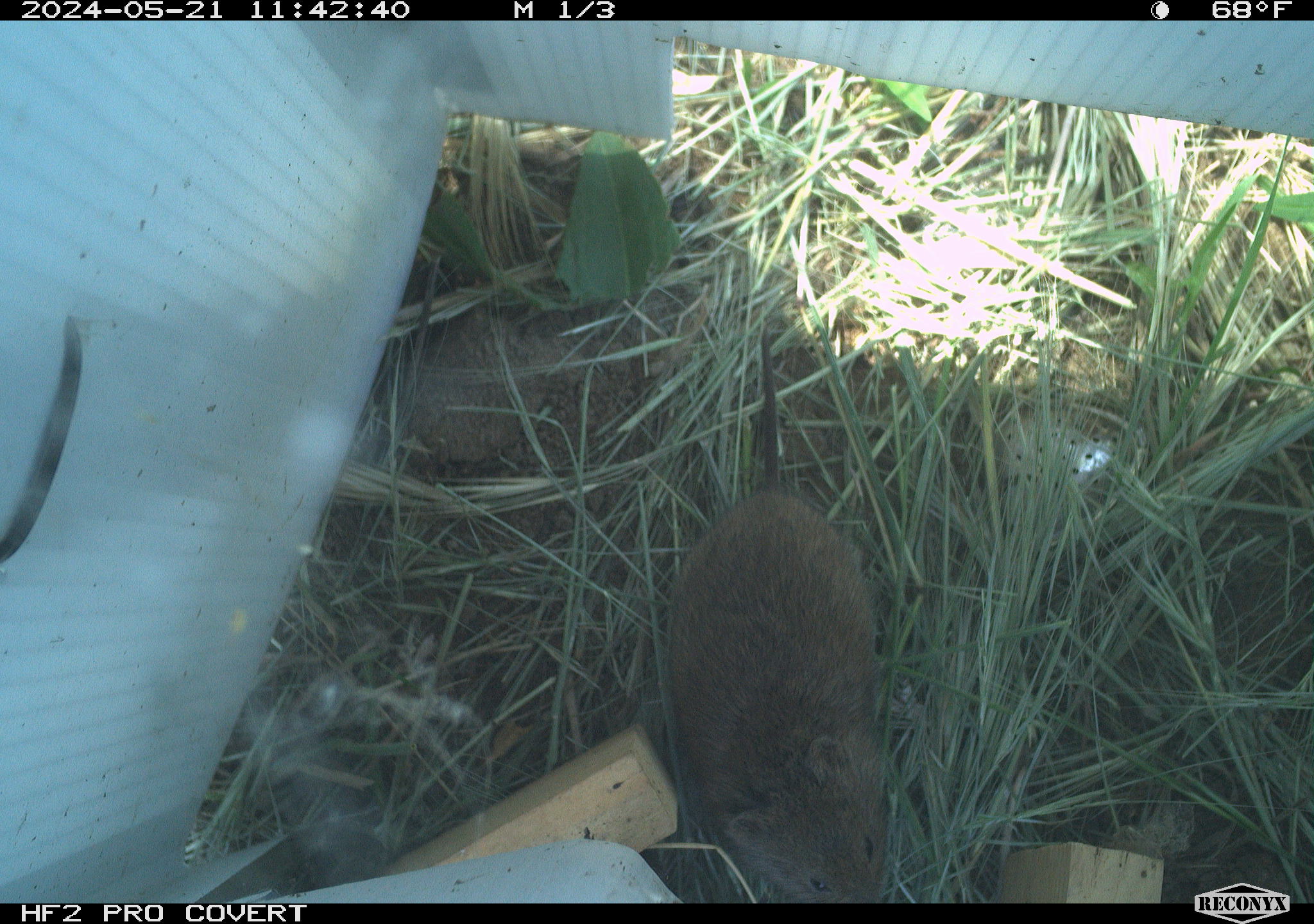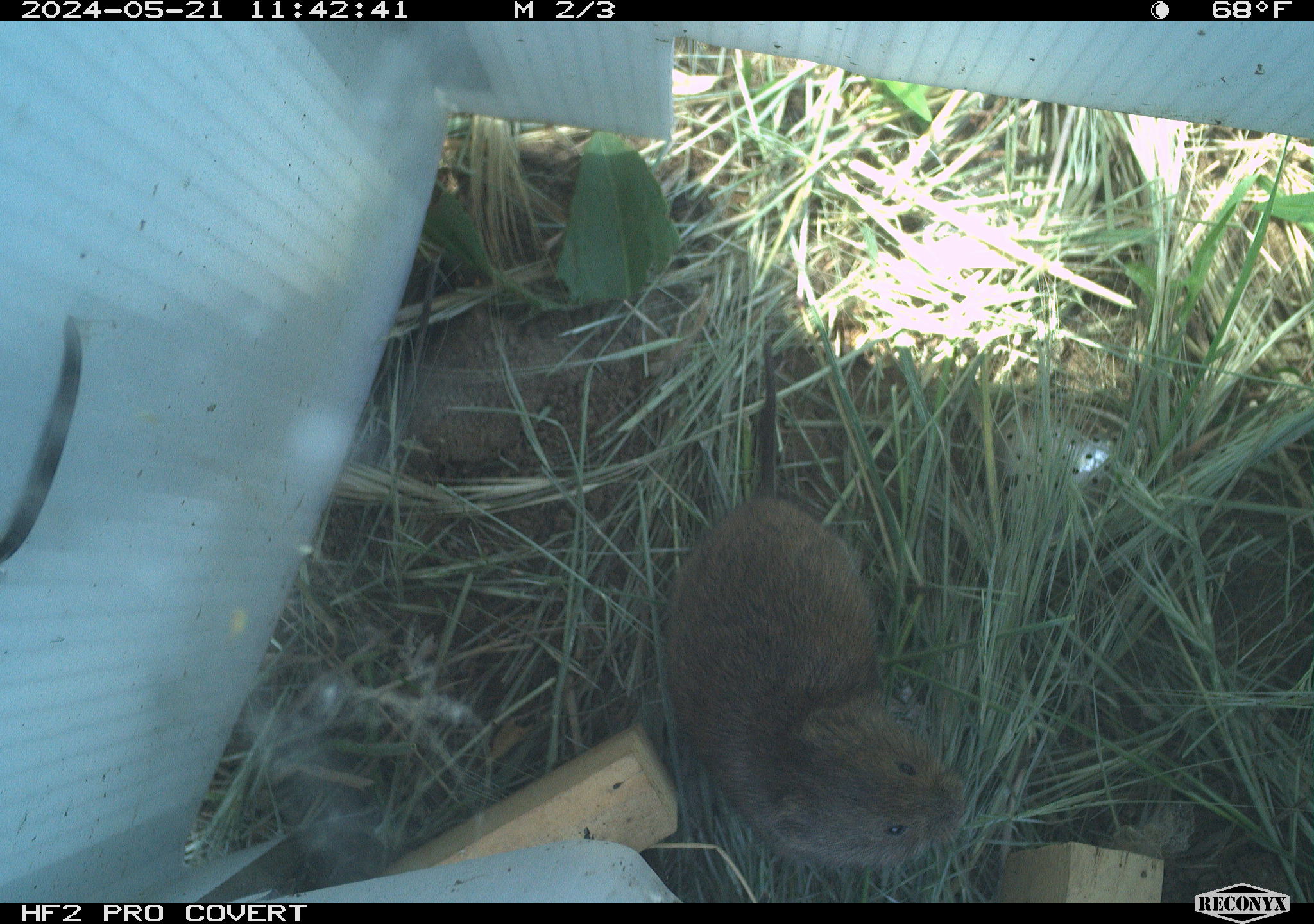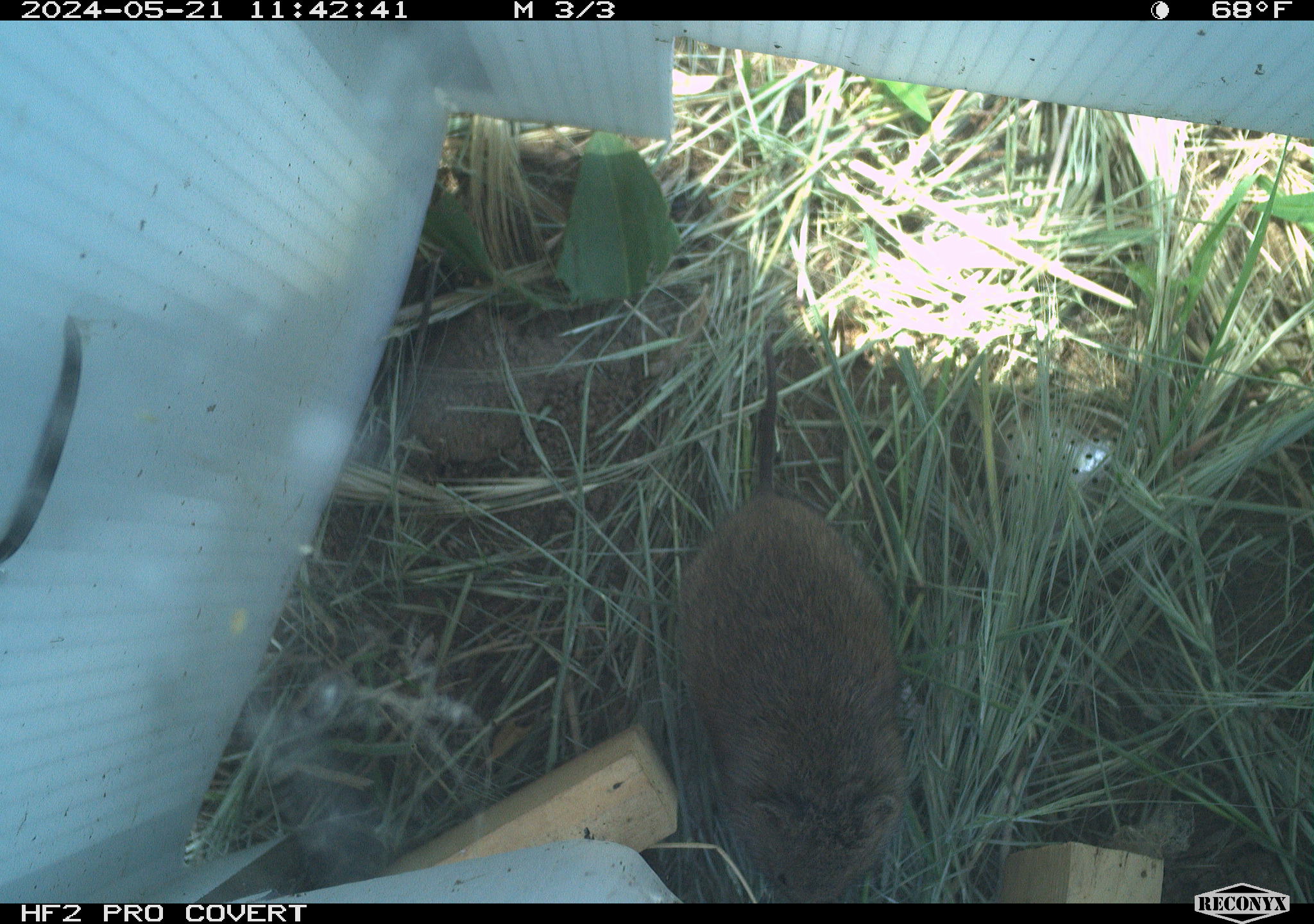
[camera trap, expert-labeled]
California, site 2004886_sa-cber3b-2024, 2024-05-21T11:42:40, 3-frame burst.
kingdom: Animalia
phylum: Chordata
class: Mammalia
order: Rodentia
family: Cricetidae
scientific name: Arvicolinae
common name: voles, lemmings, and muskrats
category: arvicolinae subfamily